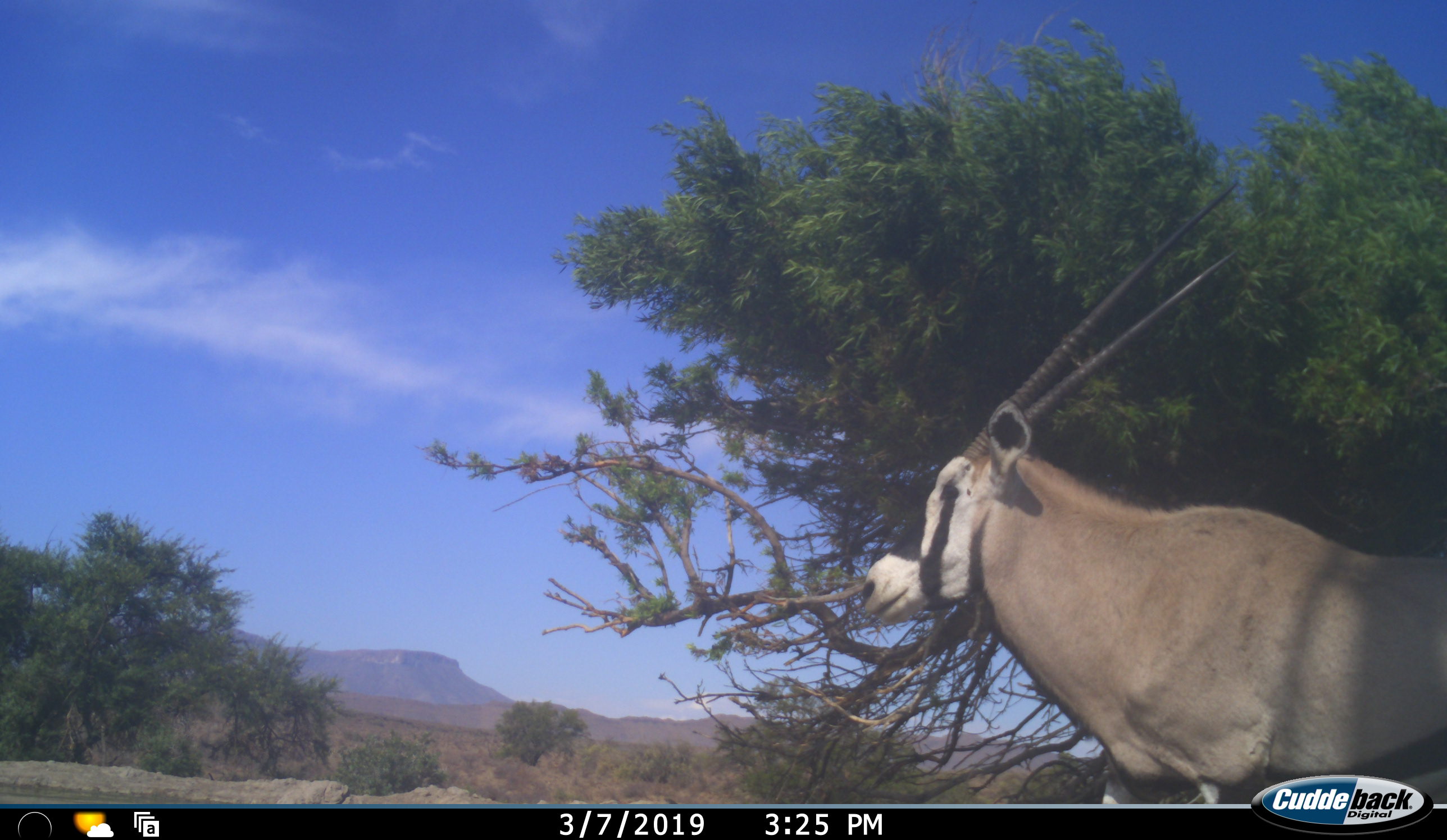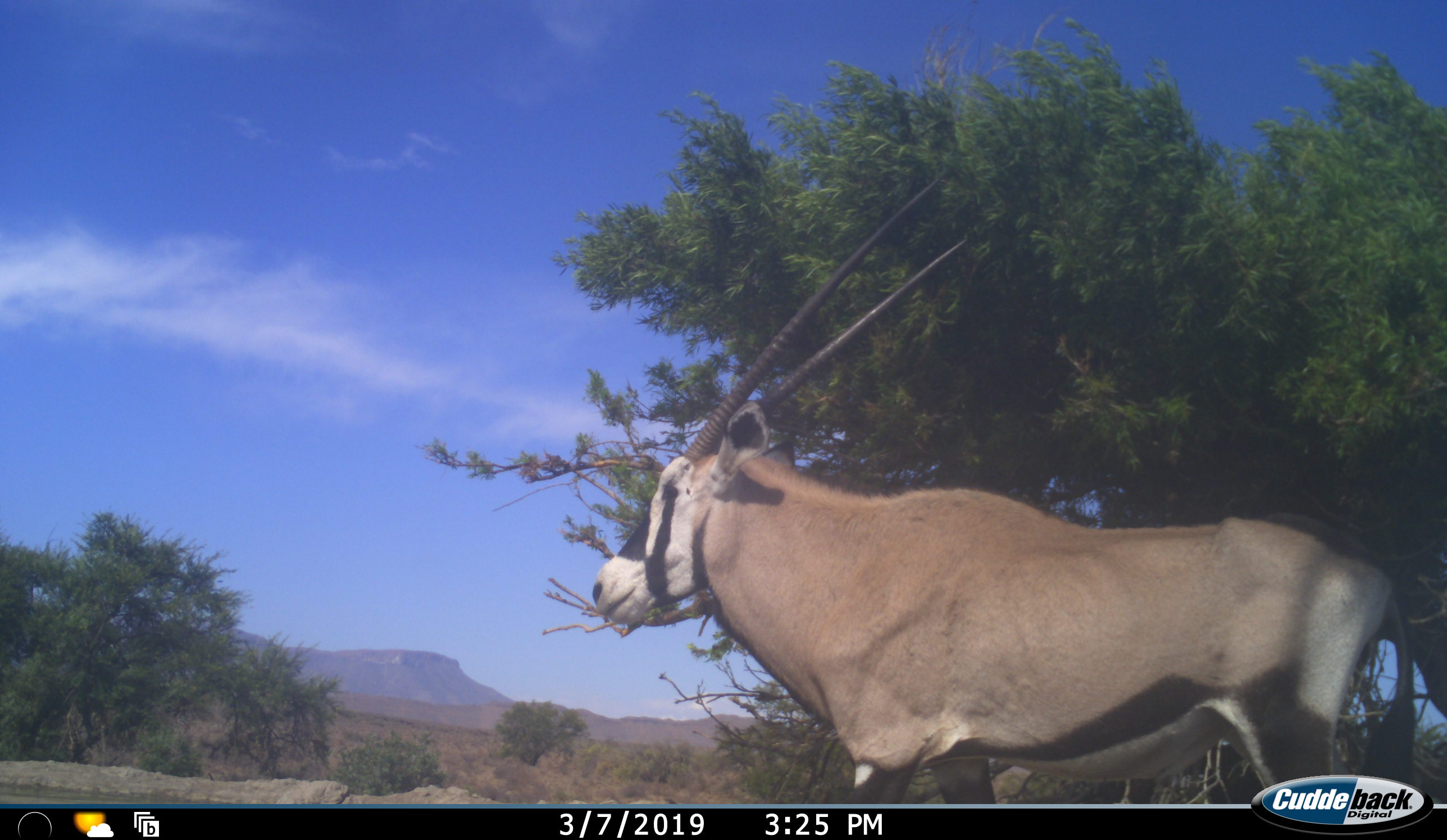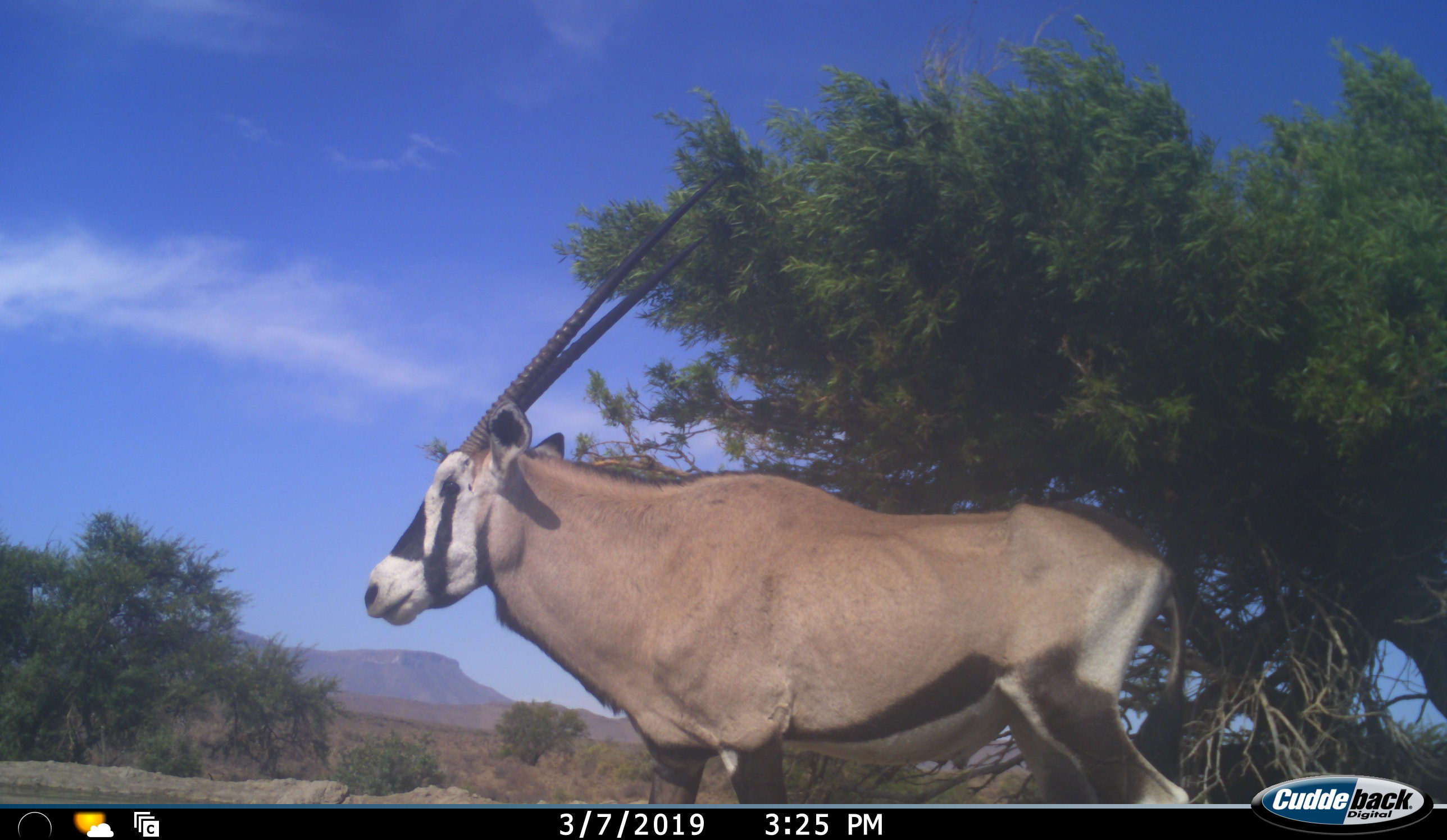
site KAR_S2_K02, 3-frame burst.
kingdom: Animalia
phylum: Chordata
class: Mammalia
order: Artiodactyla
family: Bovidae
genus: Oryx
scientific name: Oryx gazella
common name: gemsbok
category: oryx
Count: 1.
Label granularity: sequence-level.